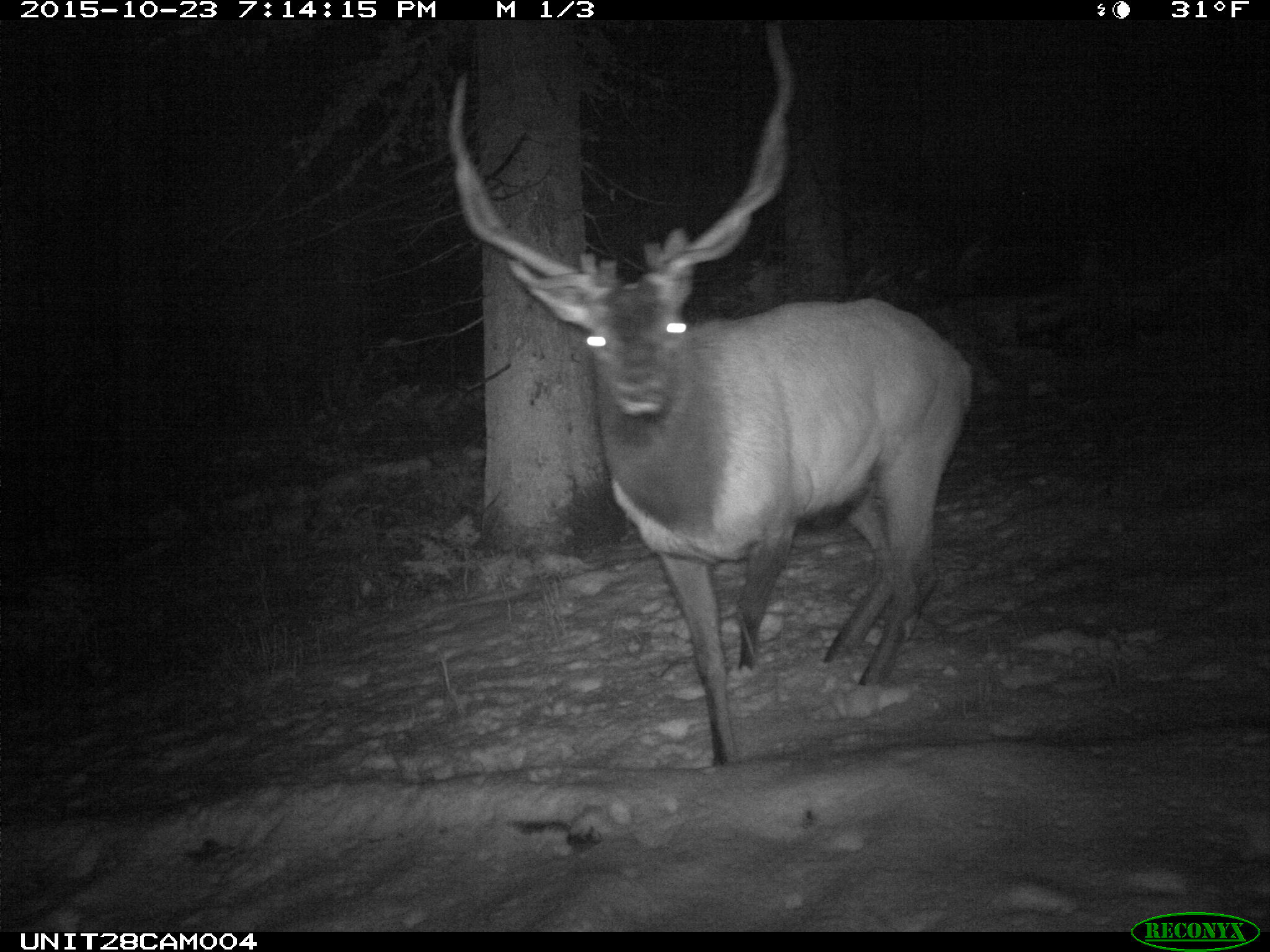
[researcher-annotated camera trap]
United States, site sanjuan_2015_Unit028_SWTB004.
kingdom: Animalia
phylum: Chordata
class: Mammalia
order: Artiodactyla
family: Cervidae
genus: Cervus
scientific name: Cervus elaphus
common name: red deer